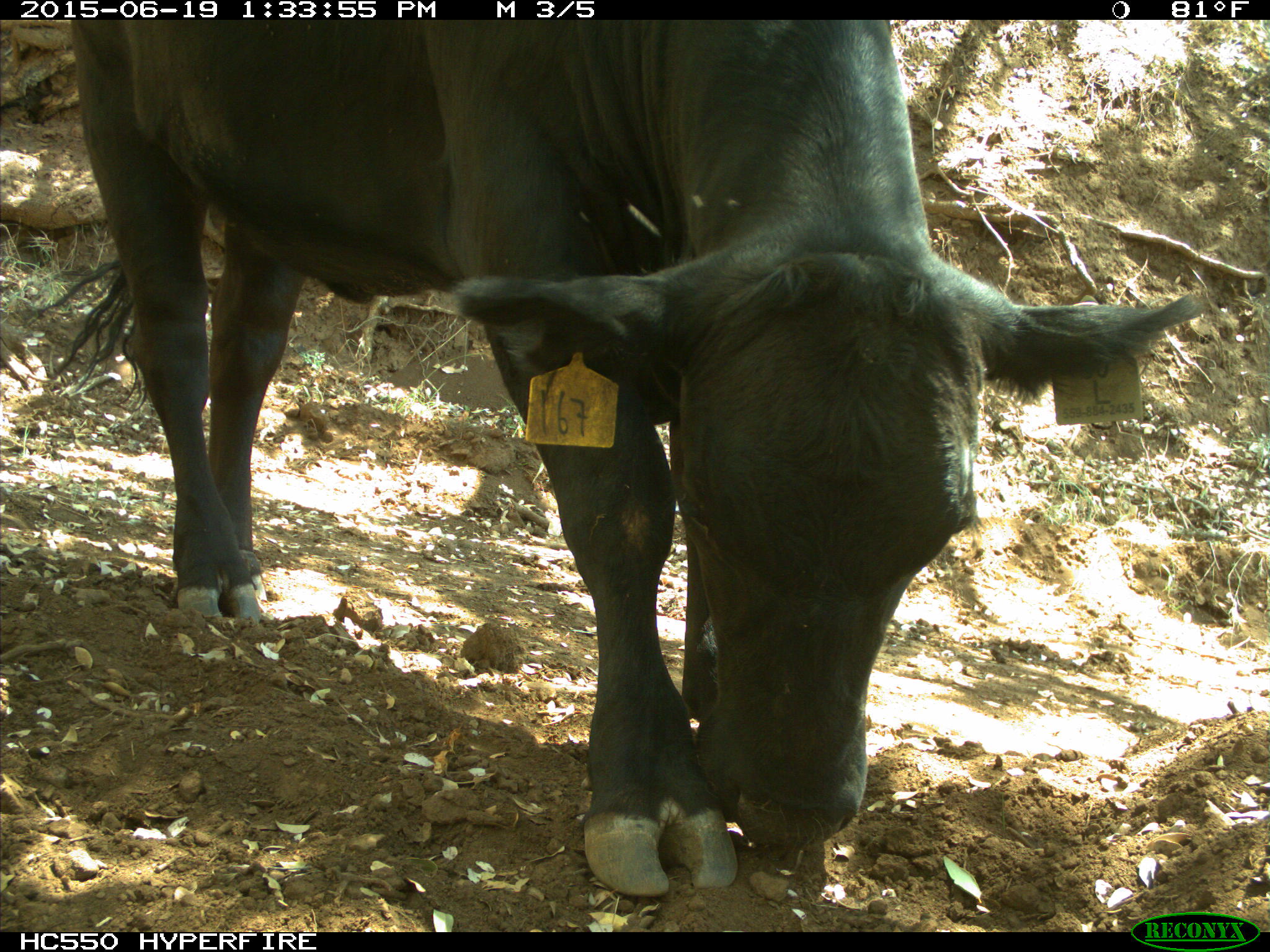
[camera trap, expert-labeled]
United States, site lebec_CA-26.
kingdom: Animalia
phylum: Chordata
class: Mammalia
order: Artiodactyla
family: Bovidae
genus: Bos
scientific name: Bos taurus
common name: domestic cow